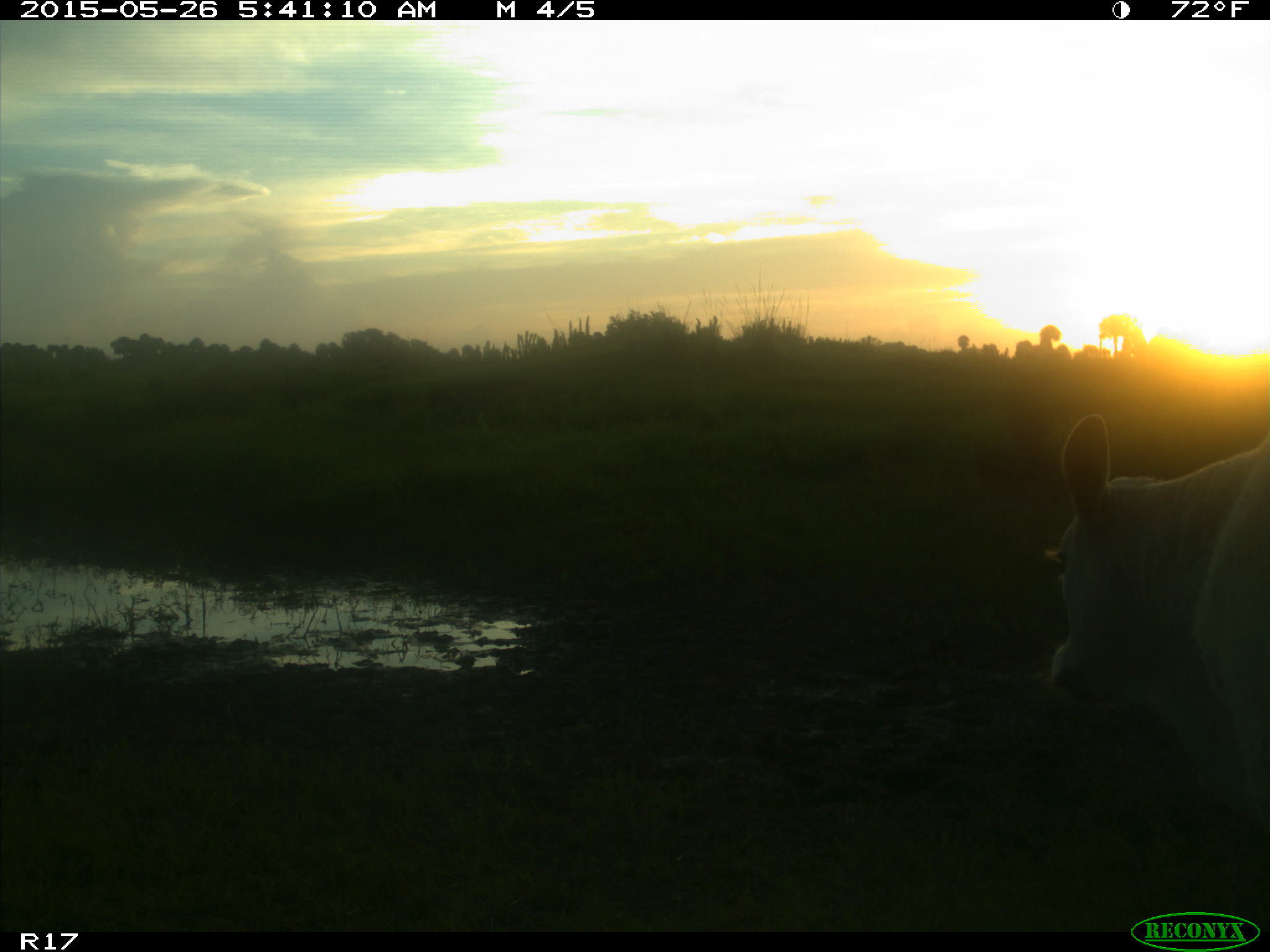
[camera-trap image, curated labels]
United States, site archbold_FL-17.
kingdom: Animalia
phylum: Chordata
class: Mammalia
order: Artiodactyla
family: Bovidae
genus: Bos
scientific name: Bos taurus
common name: domestic cow